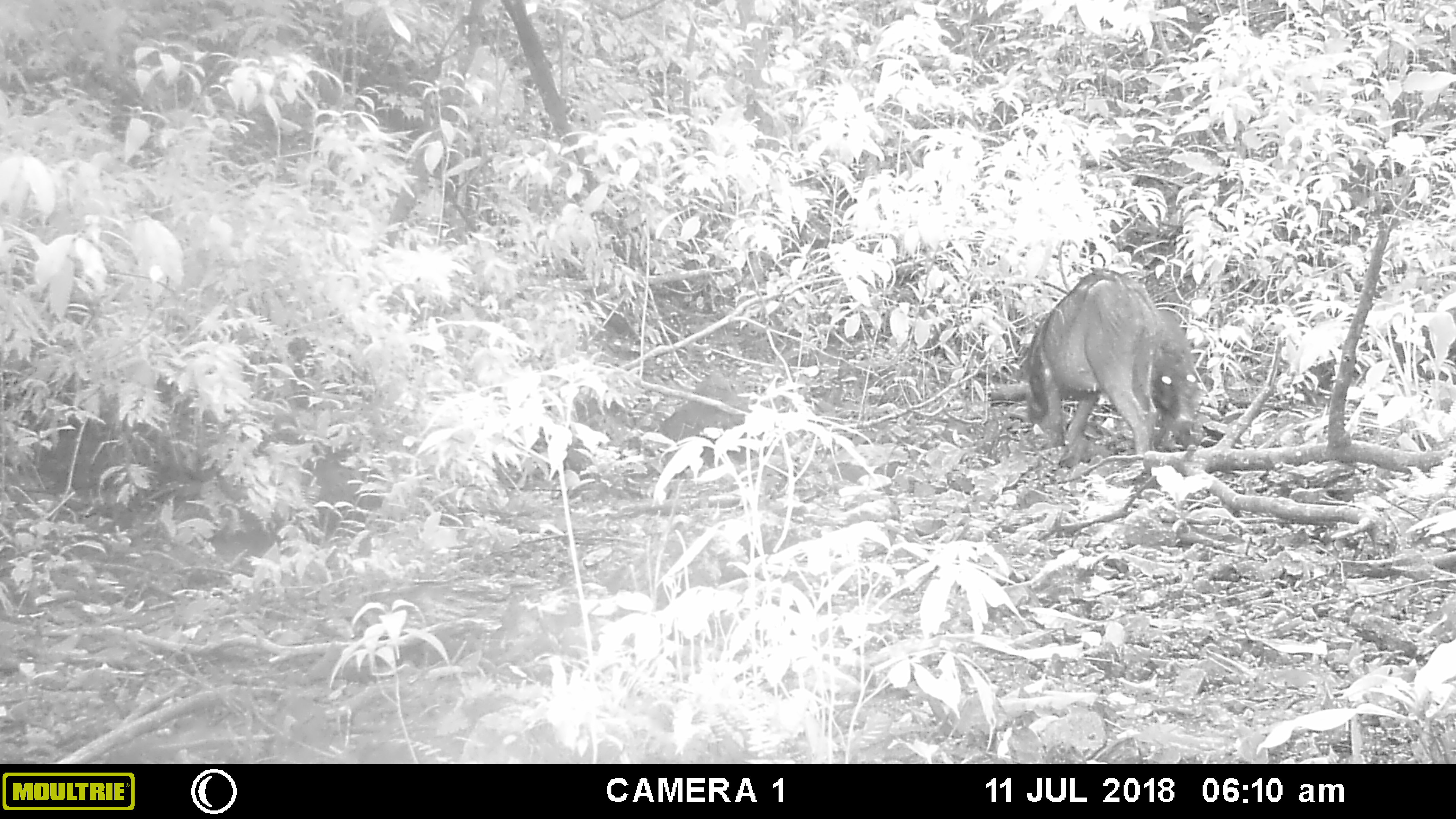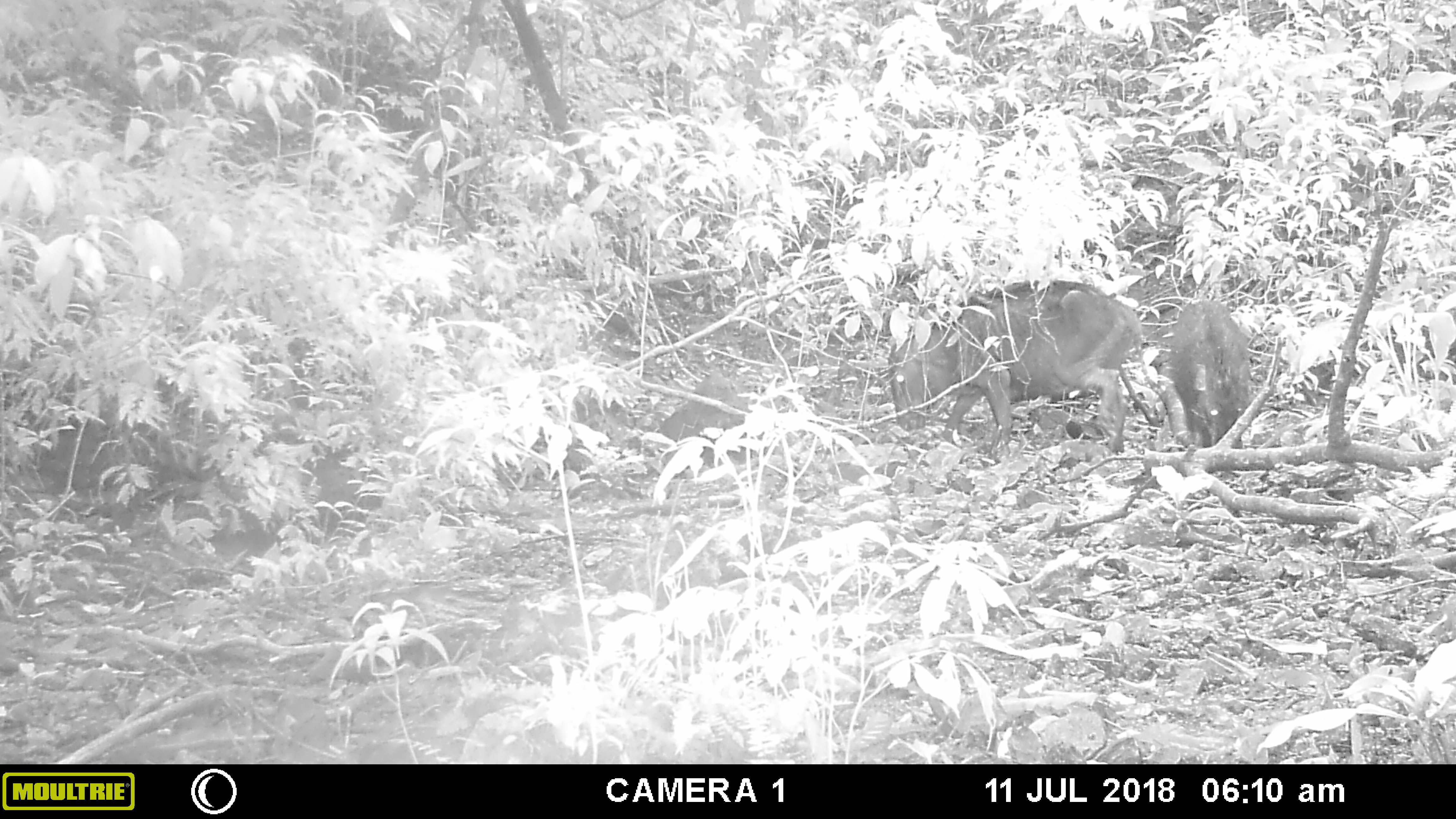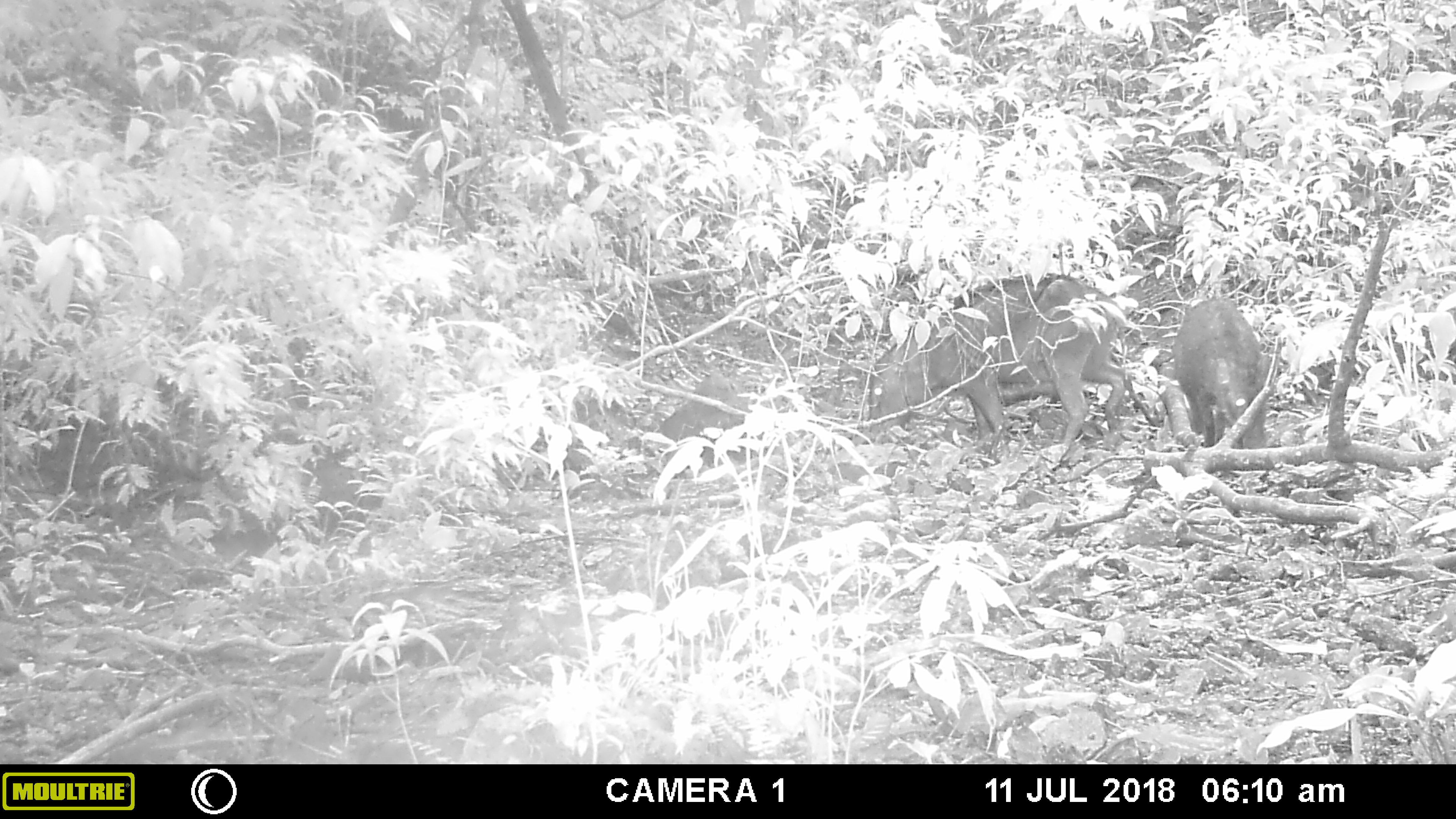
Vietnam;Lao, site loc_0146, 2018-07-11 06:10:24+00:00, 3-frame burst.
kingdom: Animalia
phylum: Chordata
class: Mammalia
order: Artiodactyla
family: Suidae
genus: Sus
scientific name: Sus scrofa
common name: eurasian wild pig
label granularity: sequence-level